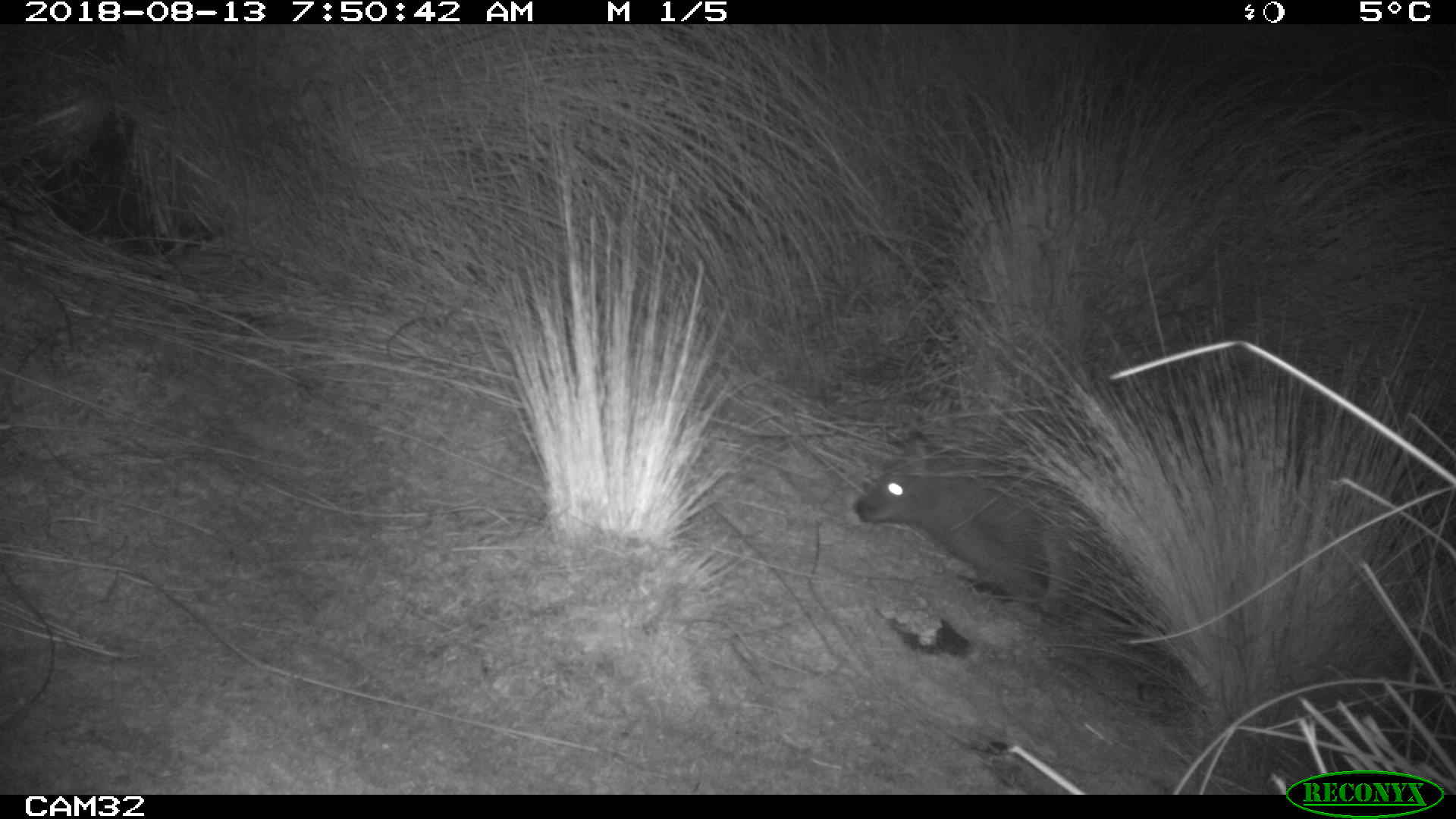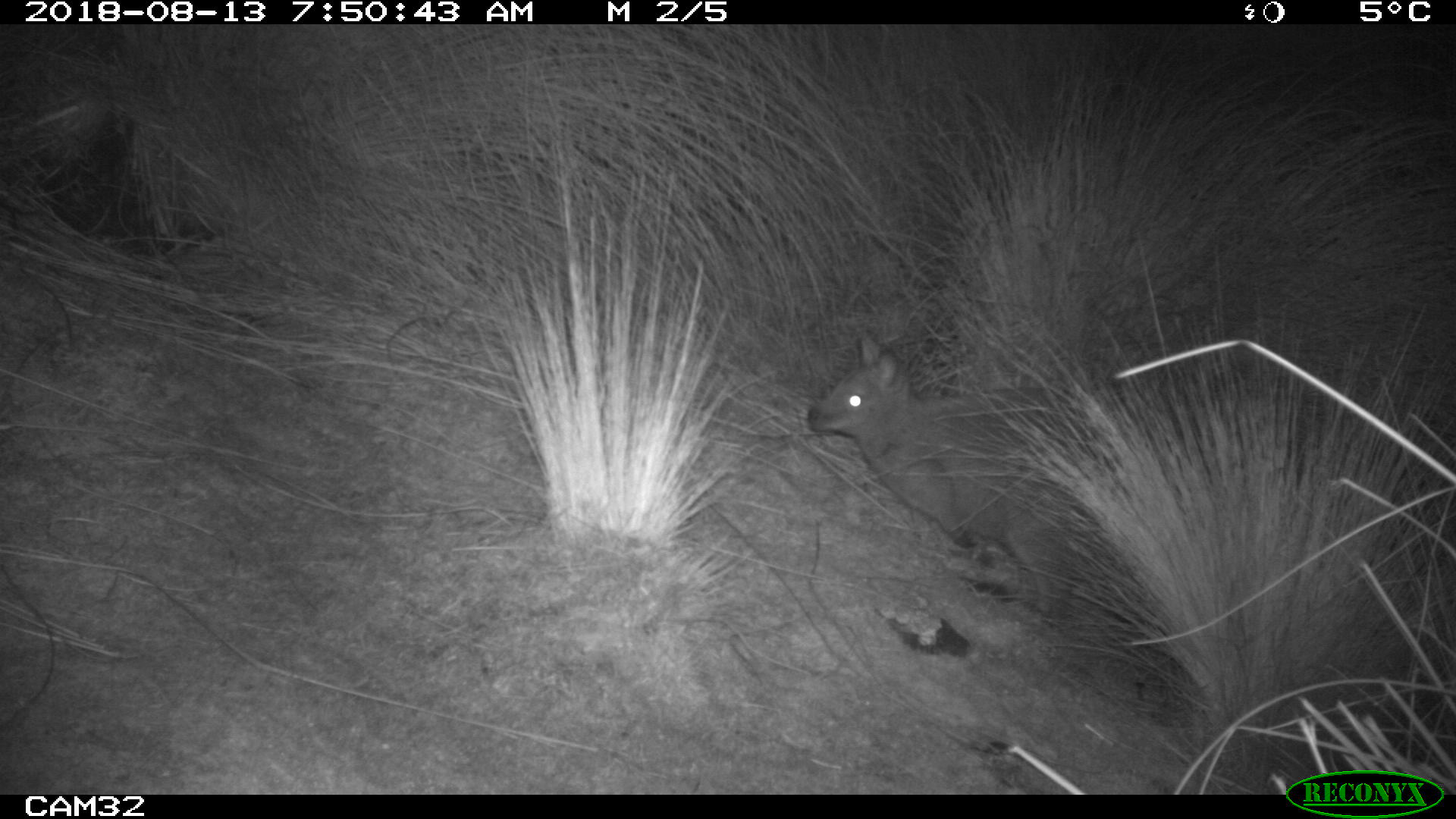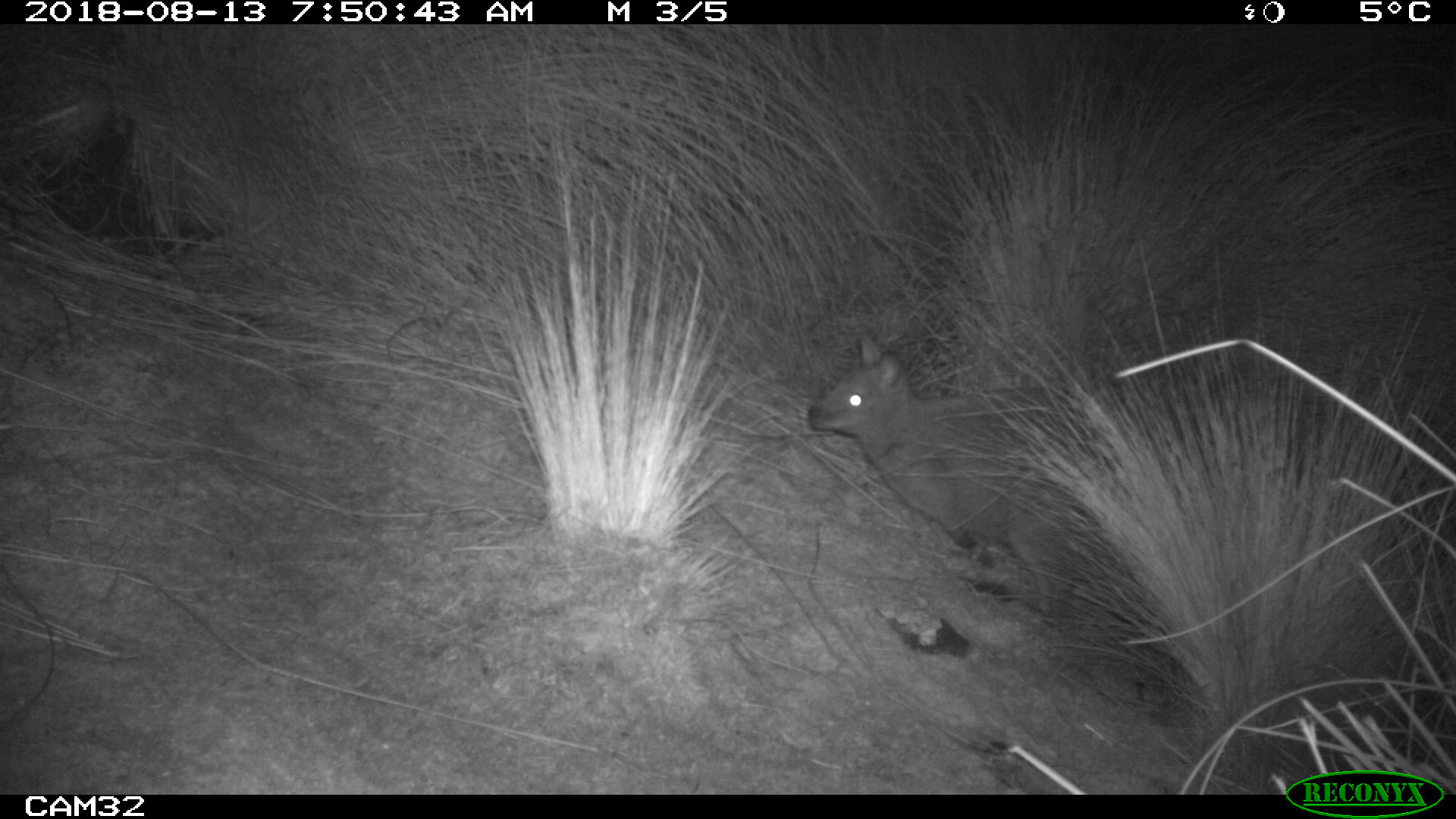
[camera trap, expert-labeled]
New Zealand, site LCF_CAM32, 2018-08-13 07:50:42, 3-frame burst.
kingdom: Animalia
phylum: Chordata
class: Mammalia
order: Diprotodontia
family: Macropodidae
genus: Notamacropus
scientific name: Notamacropus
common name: wallaby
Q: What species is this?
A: Wallaby (Notamacropus).